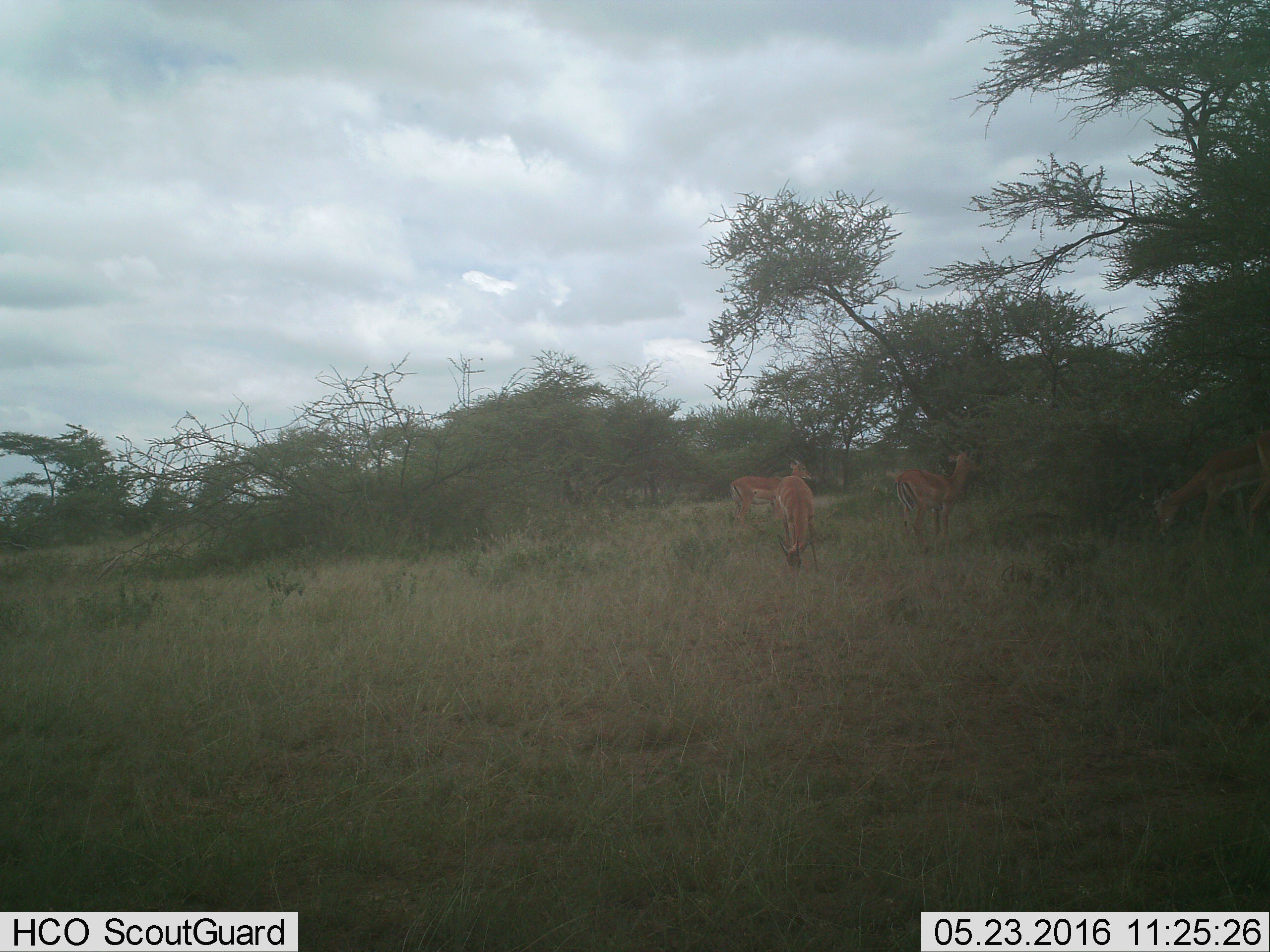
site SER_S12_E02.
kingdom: Animalia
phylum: Chordata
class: Mammalia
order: Artiodactyla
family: Bovidae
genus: Aepyceros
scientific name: Aepyceros melampus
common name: impala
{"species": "impala (Aepyceros melampus)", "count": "5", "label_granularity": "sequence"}